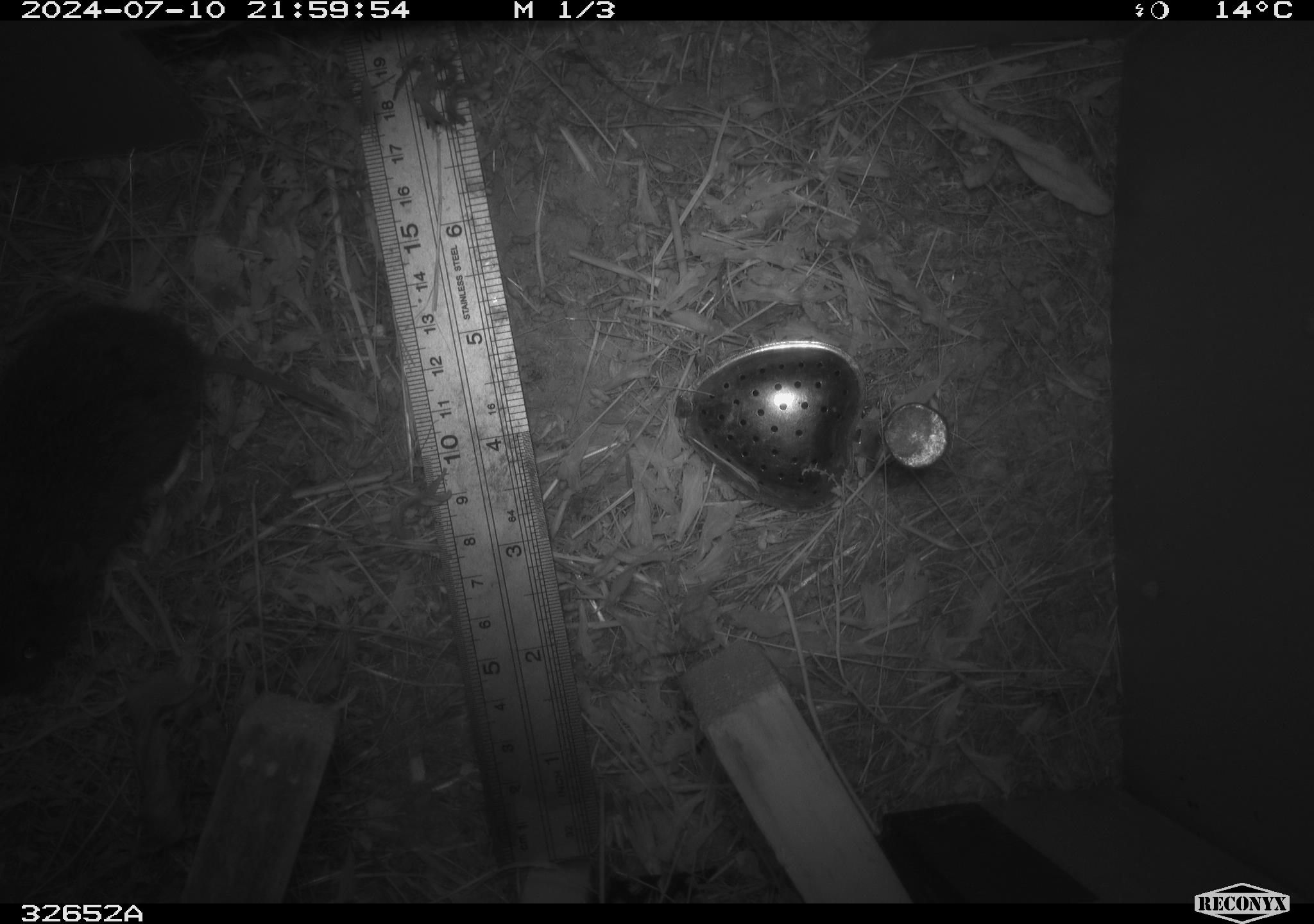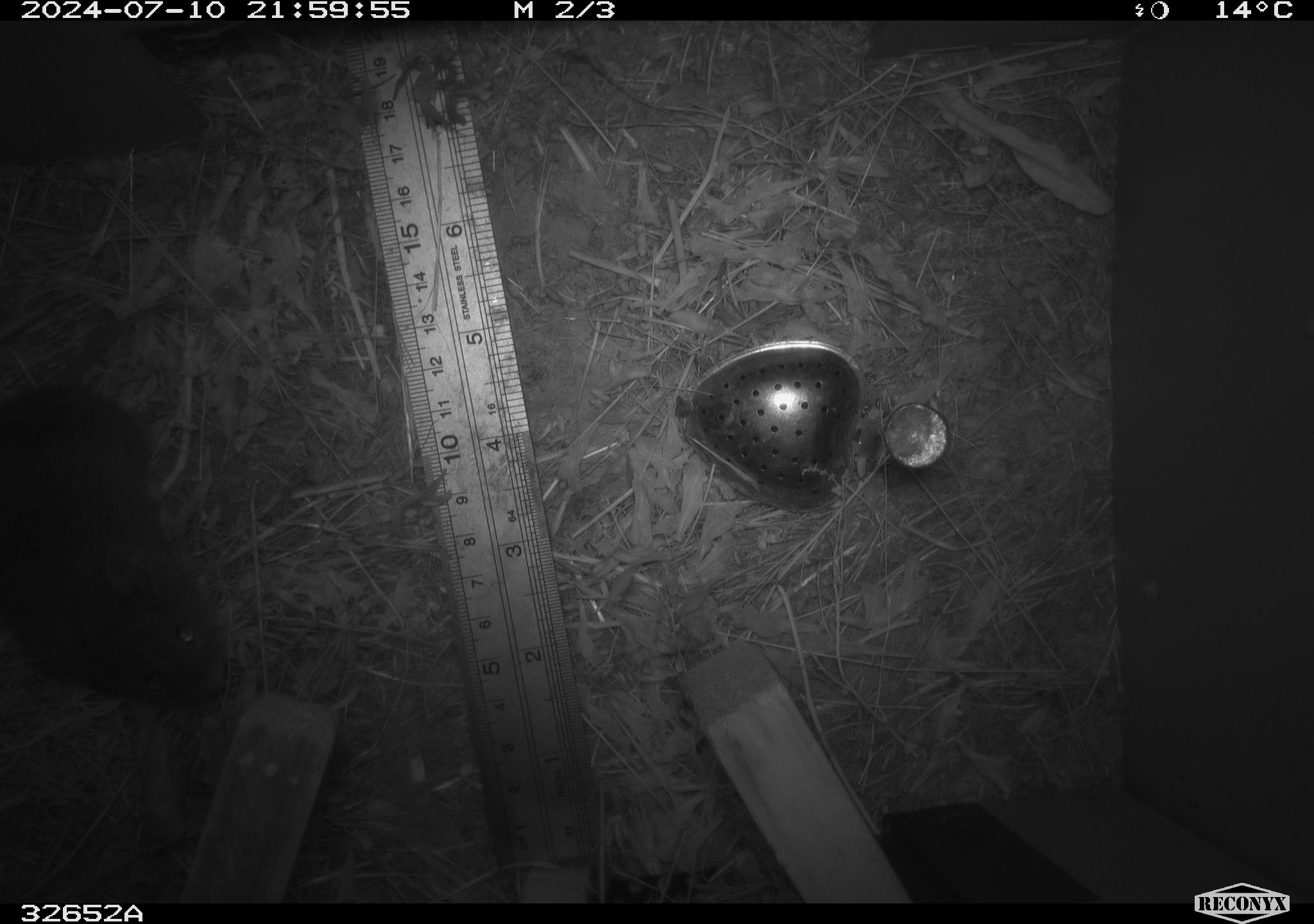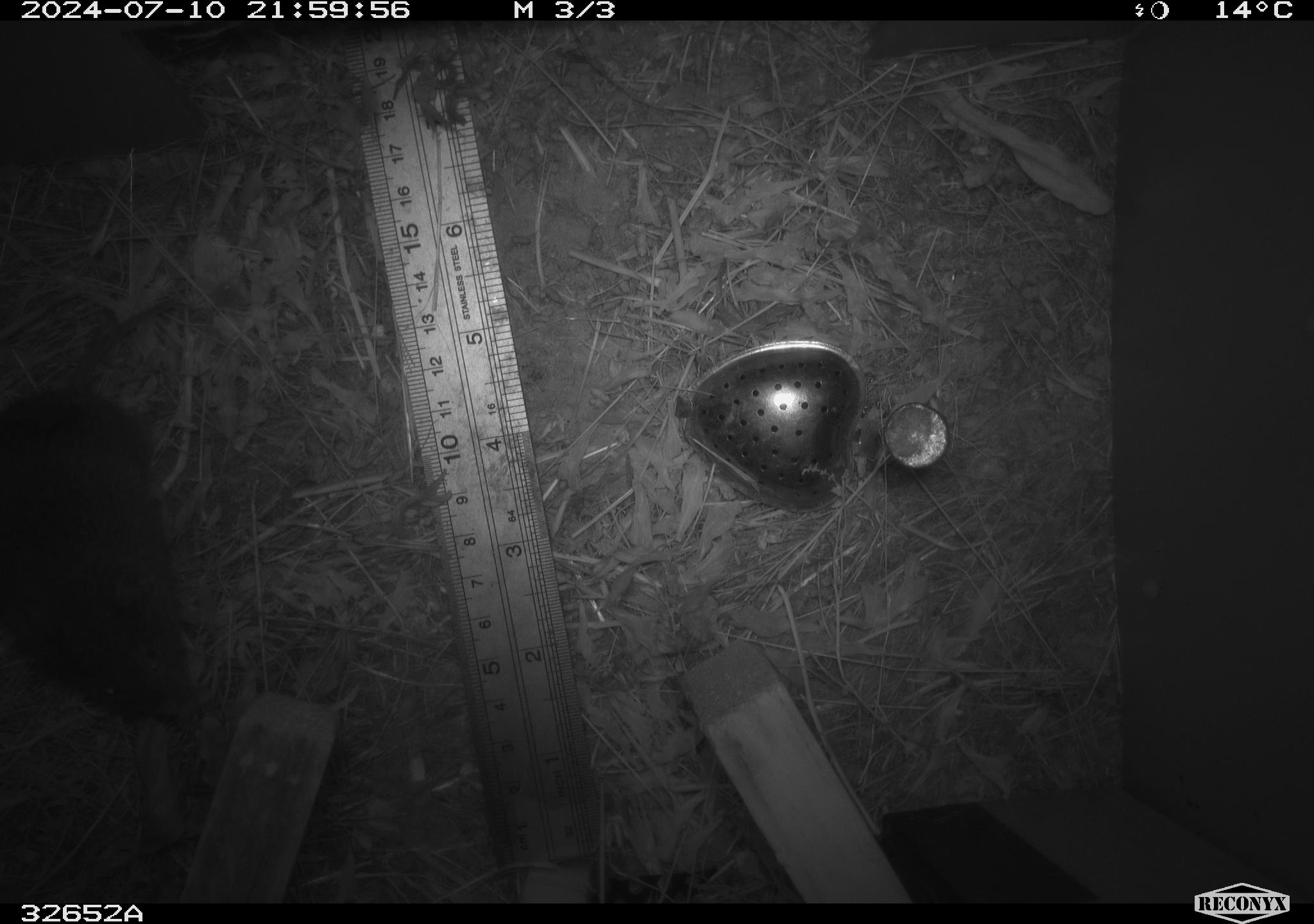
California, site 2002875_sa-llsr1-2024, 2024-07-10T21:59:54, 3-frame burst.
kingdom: Animalia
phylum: Chordata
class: Mammalia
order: Rodentia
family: Cricetidae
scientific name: Arvicolinae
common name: voles, lemmings, and muskrats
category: arvicolinae subfamily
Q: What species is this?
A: Arvicolinae subfamily (voles, lemmings, and muskrats) (Arvicolinae).